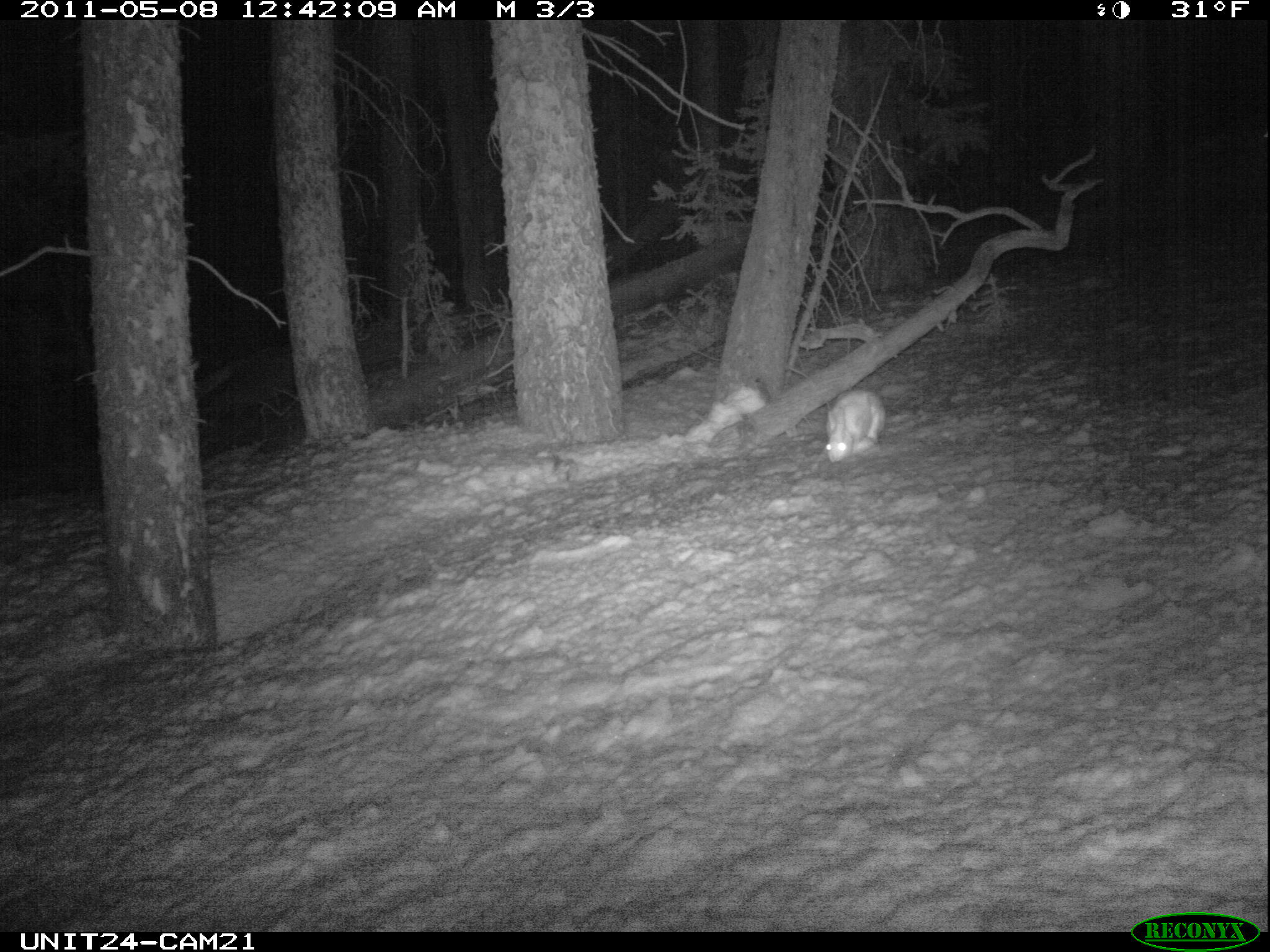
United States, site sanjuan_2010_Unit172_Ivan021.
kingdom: Animalia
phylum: Chordata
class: Mammalia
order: Lagomorpha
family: Leporidae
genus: Lepus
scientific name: Lepus americanus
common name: snowshoe hare